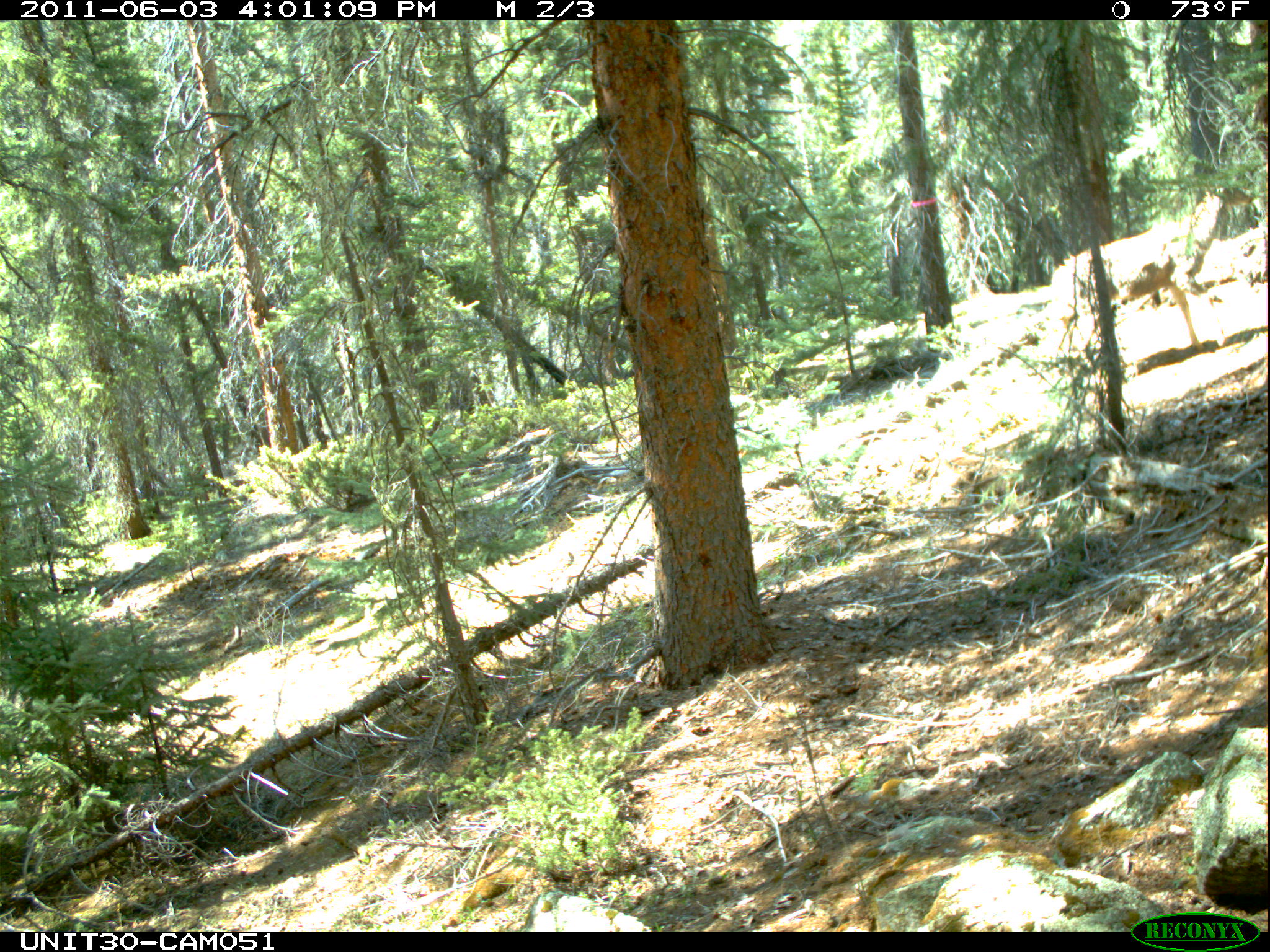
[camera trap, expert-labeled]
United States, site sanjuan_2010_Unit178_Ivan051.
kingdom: Animalia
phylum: Chordata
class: Mammalia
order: Artiodactyla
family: Cervidae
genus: Odocoileus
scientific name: Odocoileus hemionus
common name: mule deer